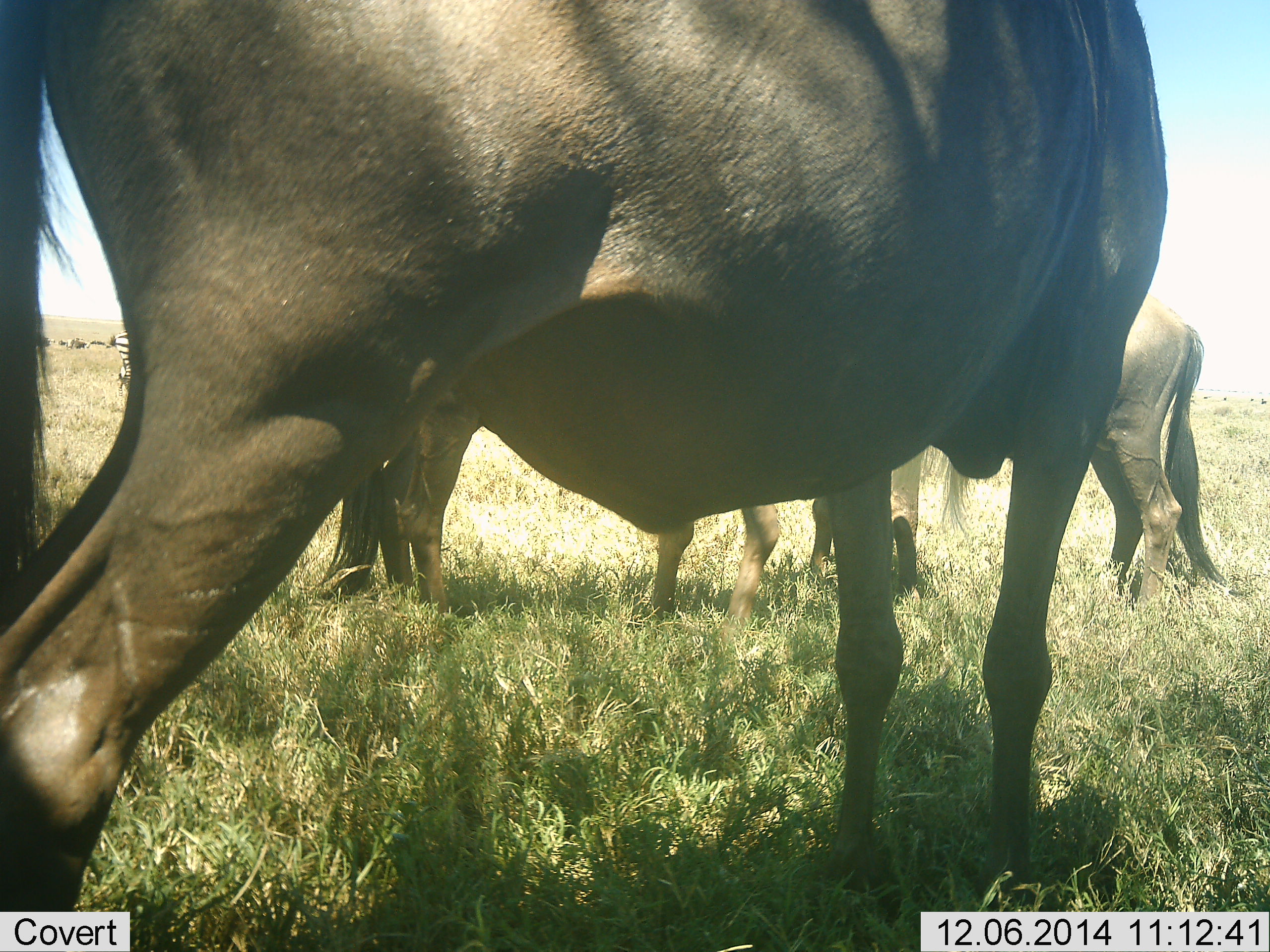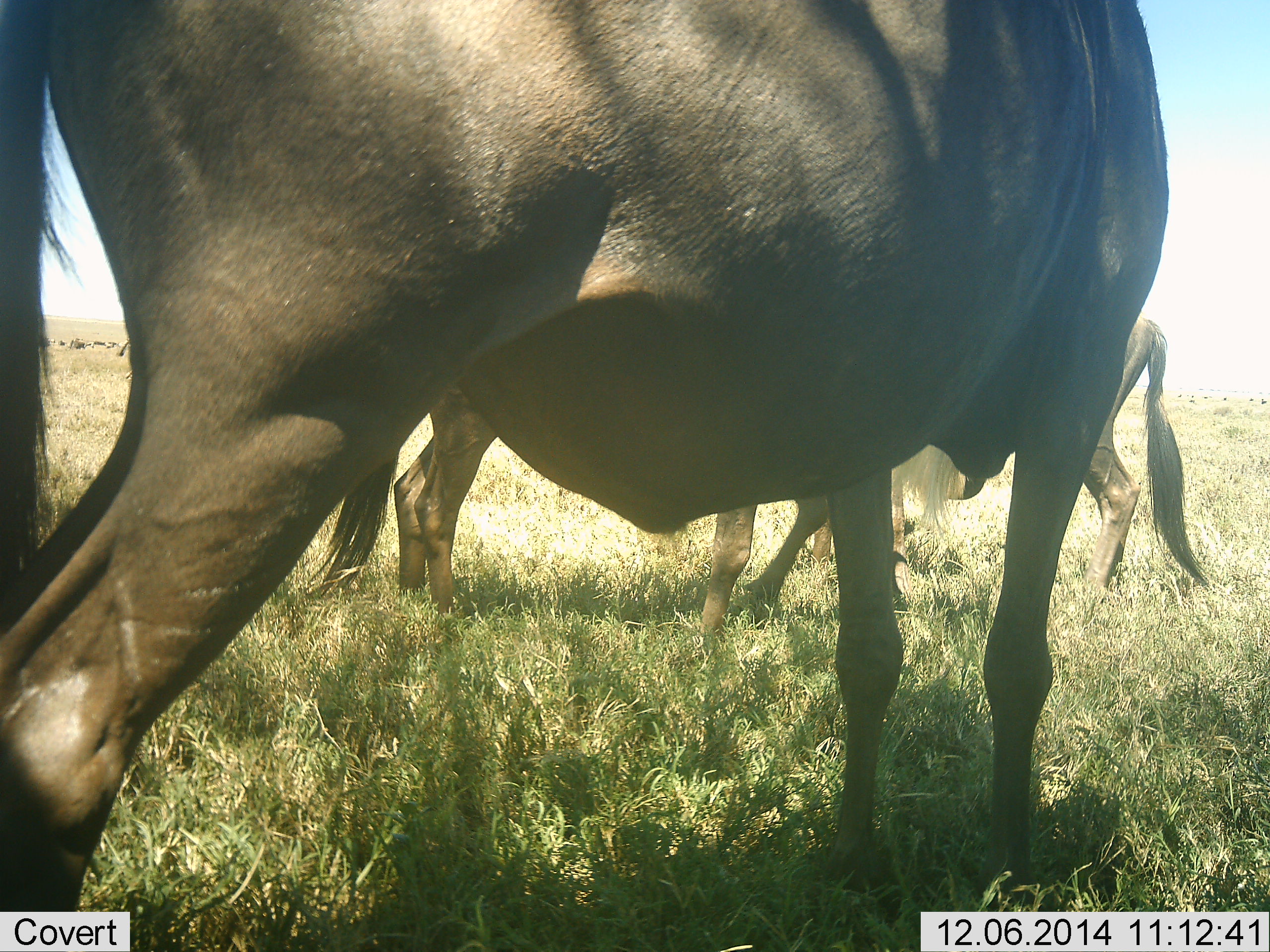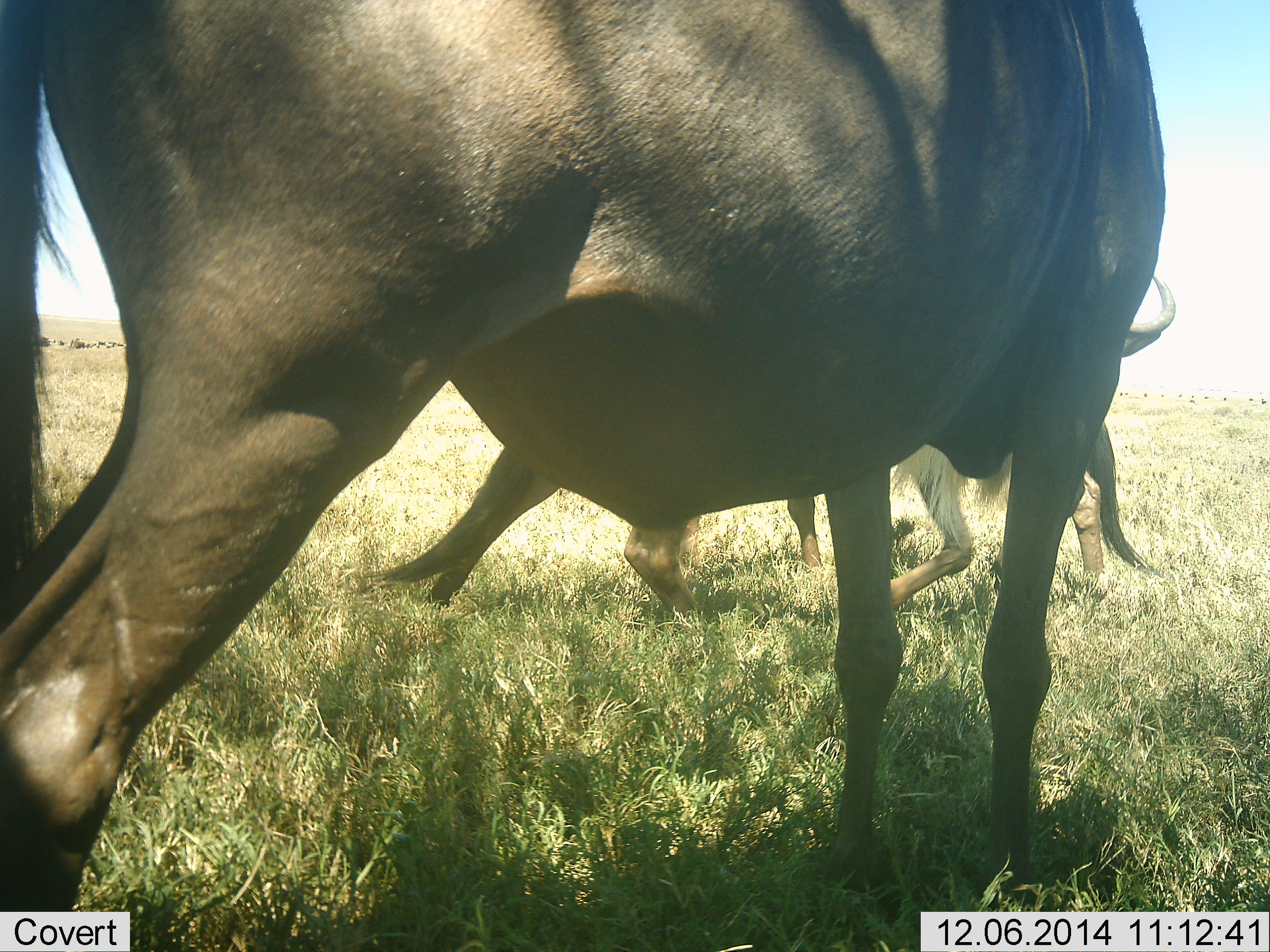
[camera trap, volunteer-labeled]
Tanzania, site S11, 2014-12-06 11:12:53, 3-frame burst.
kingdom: Animalia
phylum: Chordata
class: Mammalia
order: Artiodactyla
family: Bovidae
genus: Connochaetes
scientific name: Connochaetes taurinus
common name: blue wildebeest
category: wildebeest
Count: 3.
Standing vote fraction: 85%.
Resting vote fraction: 0%.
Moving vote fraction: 69%.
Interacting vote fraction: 0%.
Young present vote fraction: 0%.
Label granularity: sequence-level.